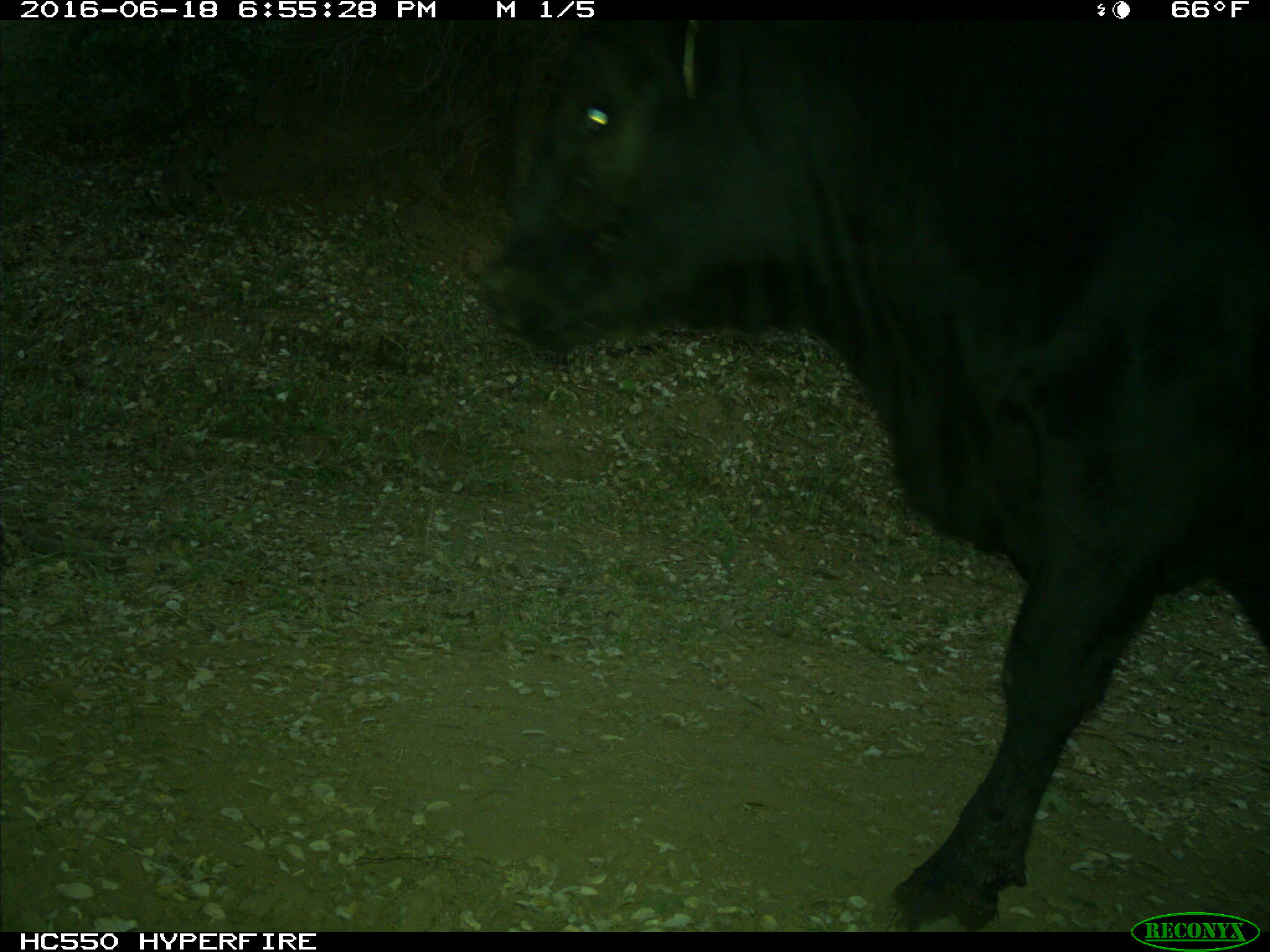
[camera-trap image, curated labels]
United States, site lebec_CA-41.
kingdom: Animalia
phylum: Chordata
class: Mammalia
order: Artiodactyla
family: Bovidae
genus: Bos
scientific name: Bos taurus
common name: domestic cow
Bos taurus (domestic cow).